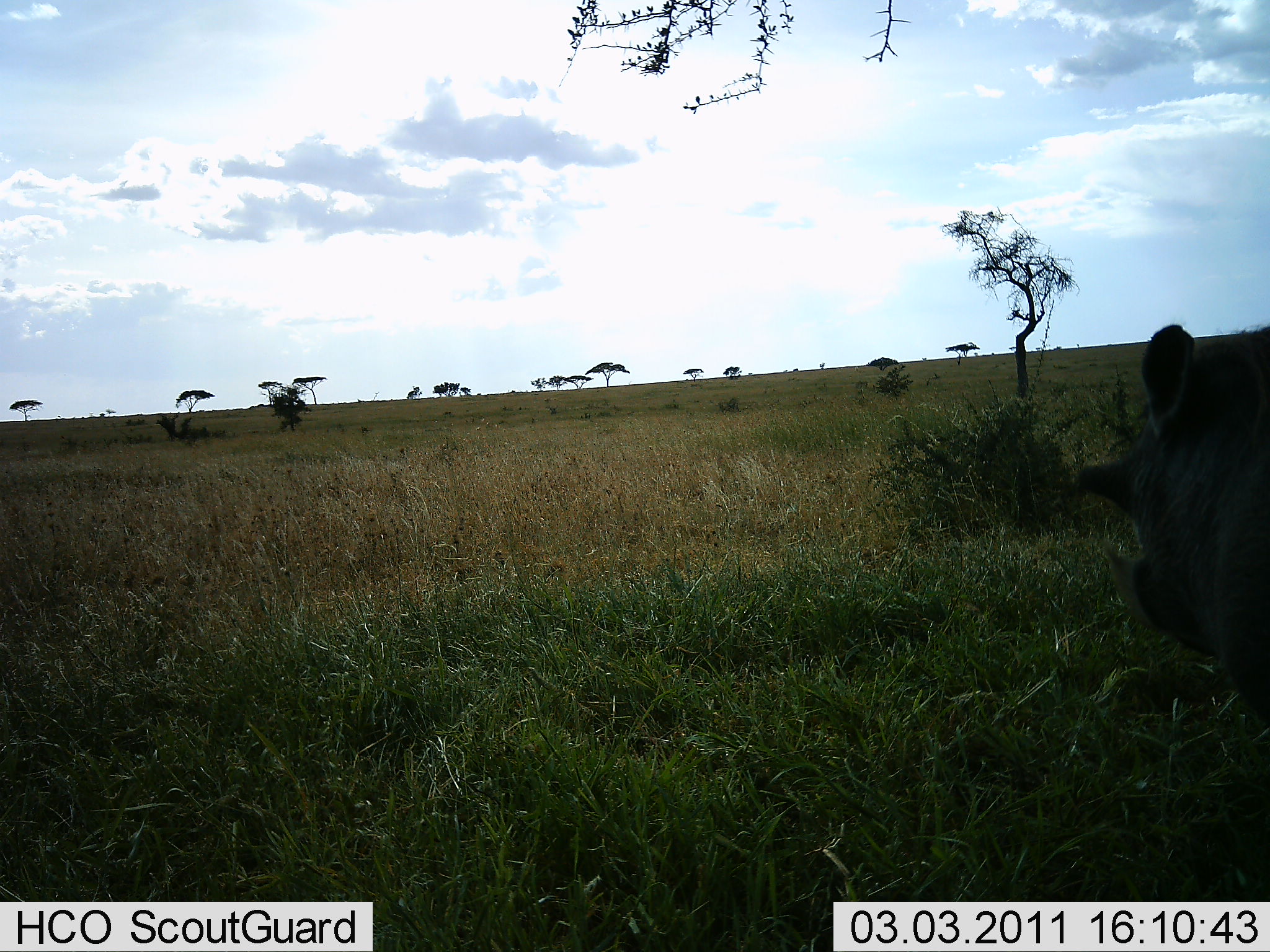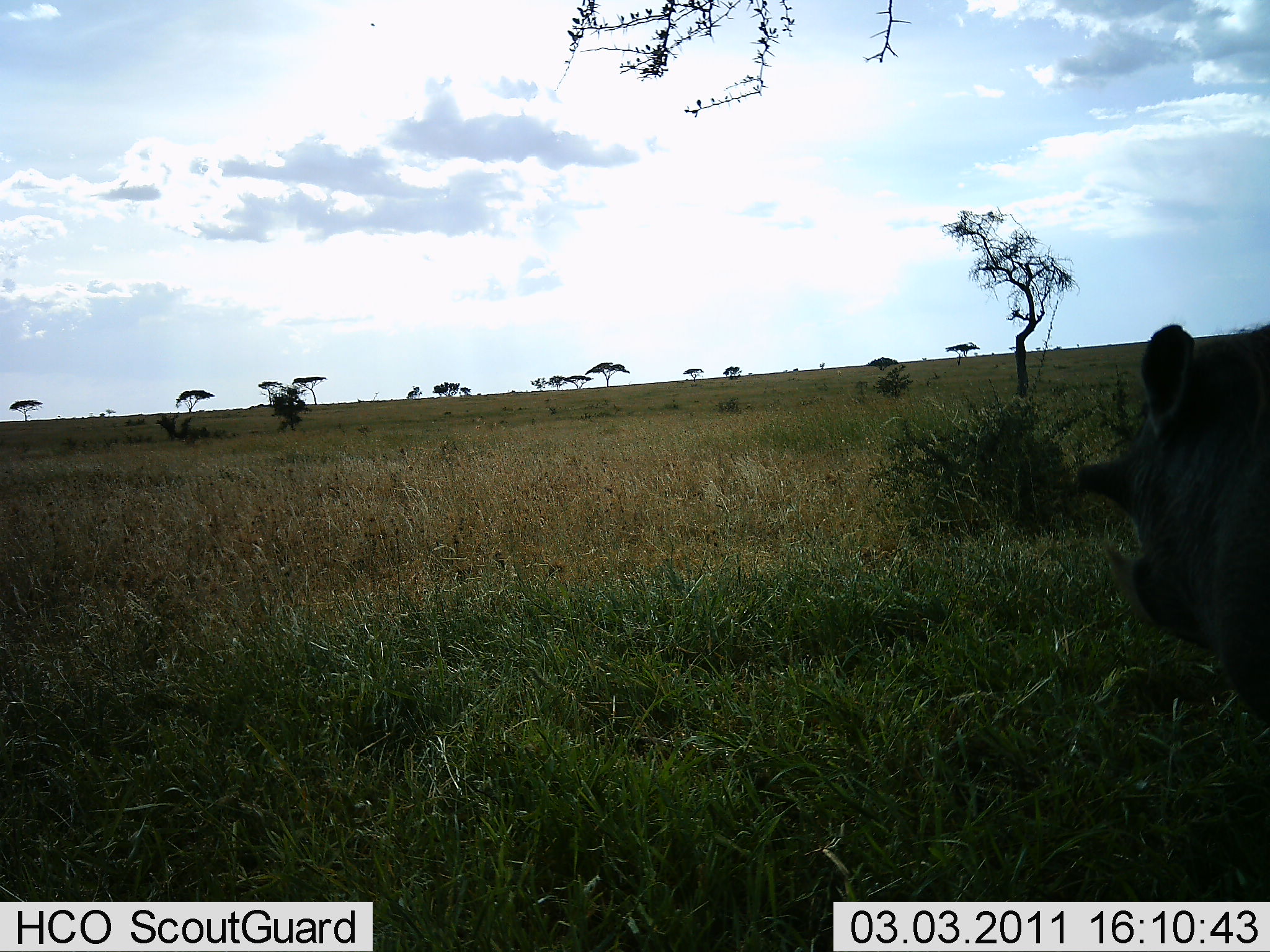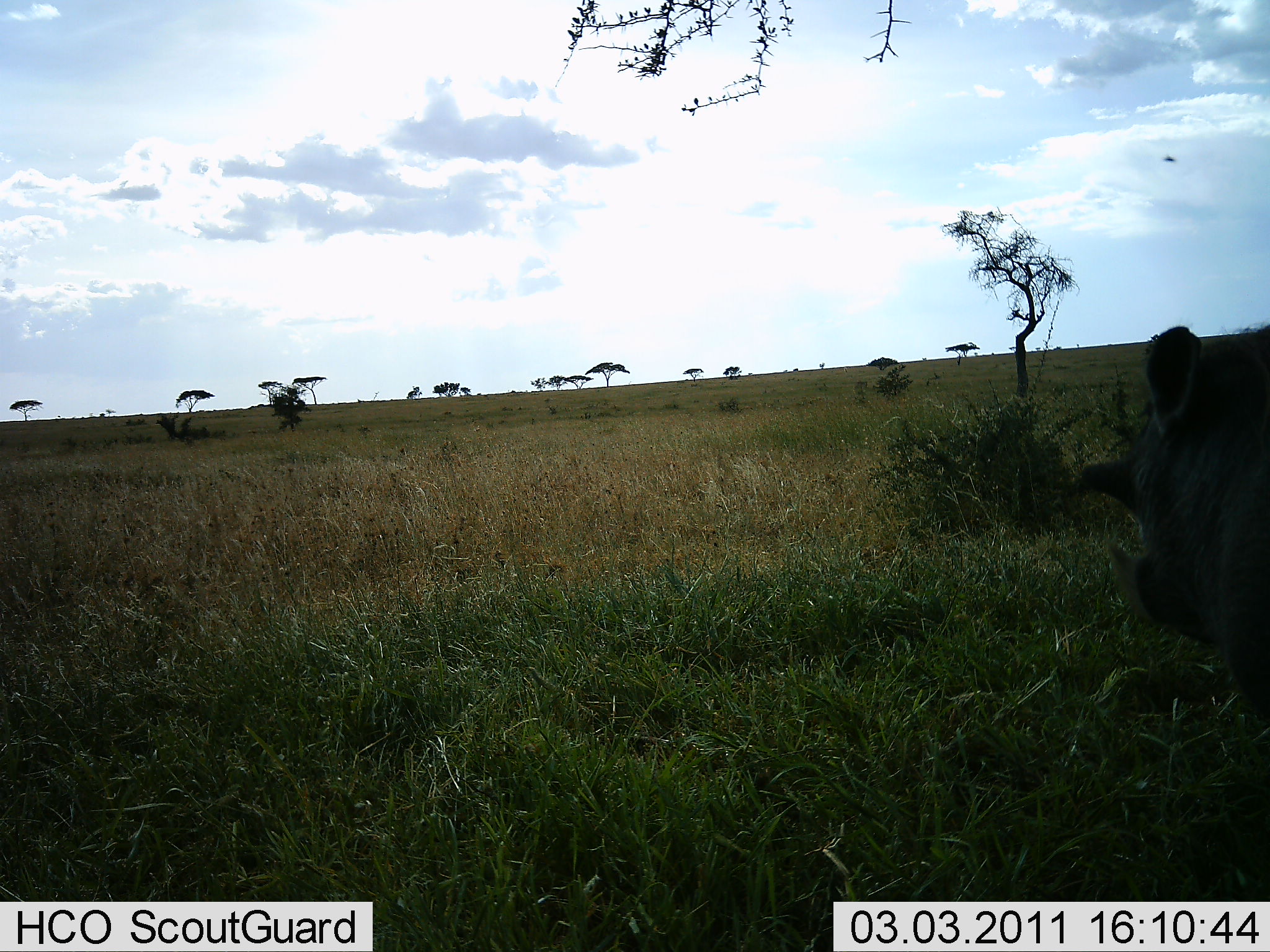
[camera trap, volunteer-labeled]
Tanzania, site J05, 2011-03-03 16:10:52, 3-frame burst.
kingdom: Animalia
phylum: Chordata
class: Mammalia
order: Artiodactyla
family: Suidae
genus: Phacochoerus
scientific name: Phacochoerus africanus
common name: warthog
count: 1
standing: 100%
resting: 0%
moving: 0%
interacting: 0%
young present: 0%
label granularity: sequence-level